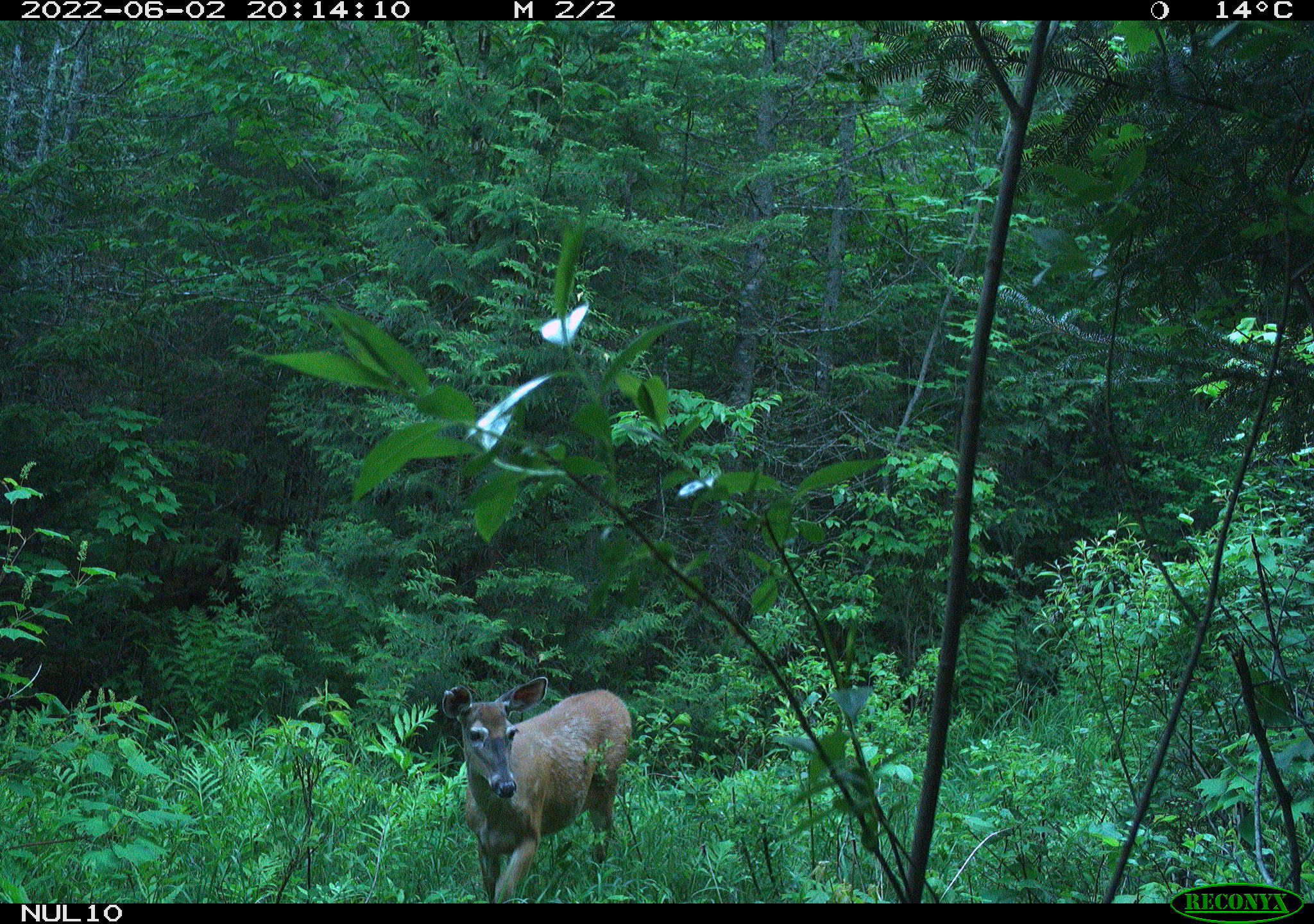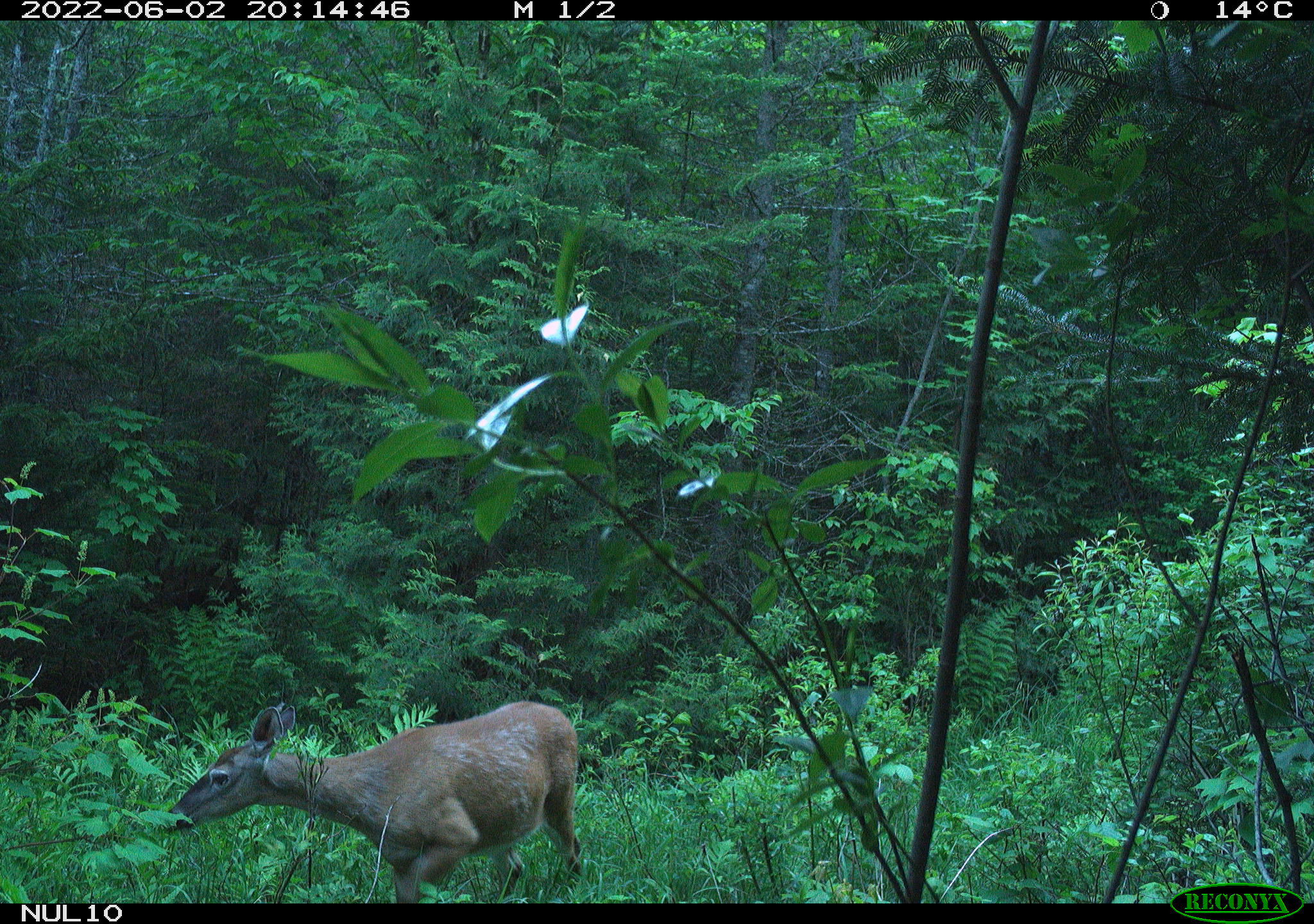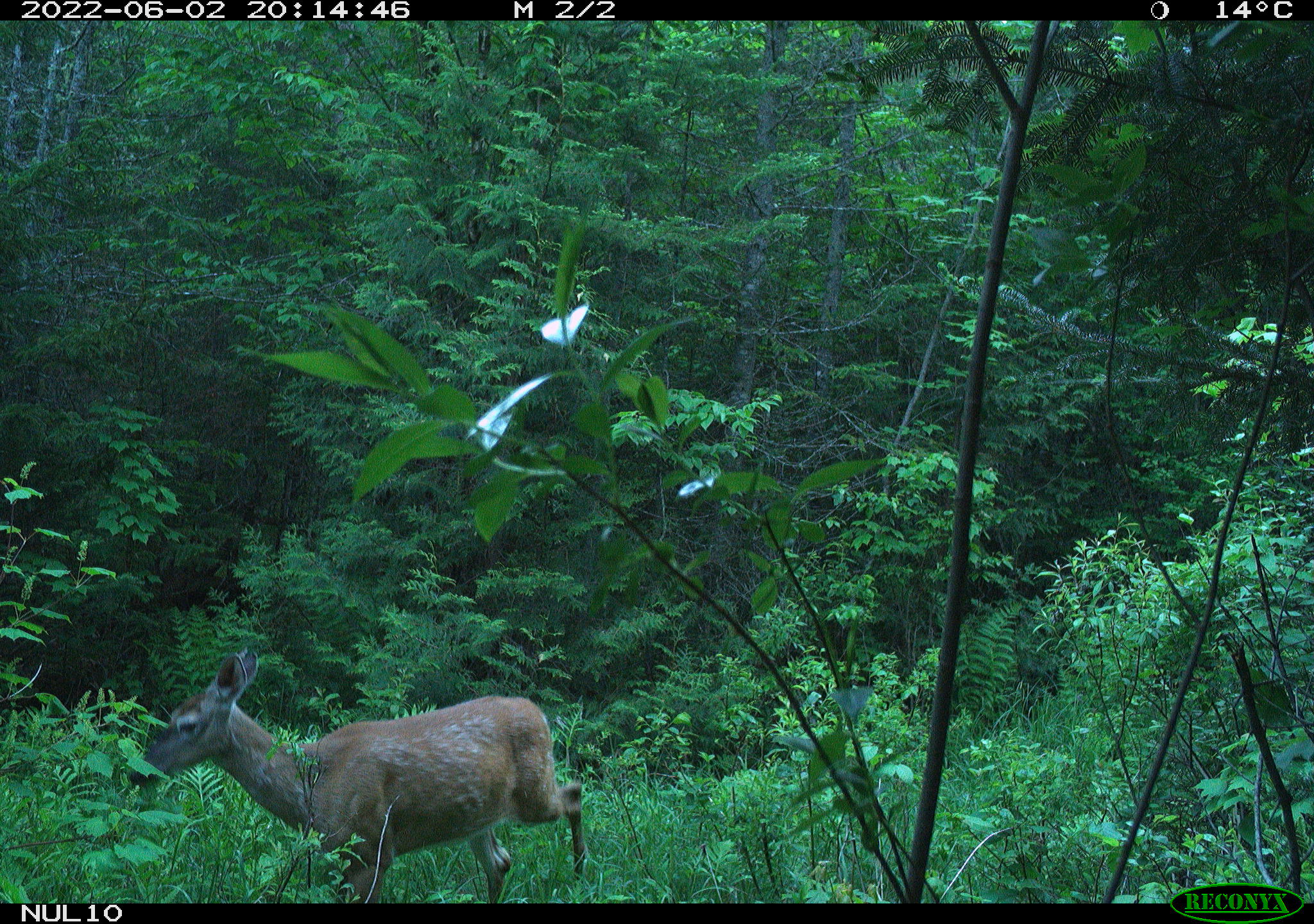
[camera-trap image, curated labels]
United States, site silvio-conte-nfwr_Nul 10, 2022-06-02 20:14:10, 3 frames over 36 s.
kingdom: Animalia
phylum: Chordata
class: Mammalia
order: Artiodactyla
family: Cervidae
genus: Odocoileus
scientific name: Odocoileus virginianus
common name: white-tailed deer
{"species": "white-tailed deer (Odocoileus virginianus)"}